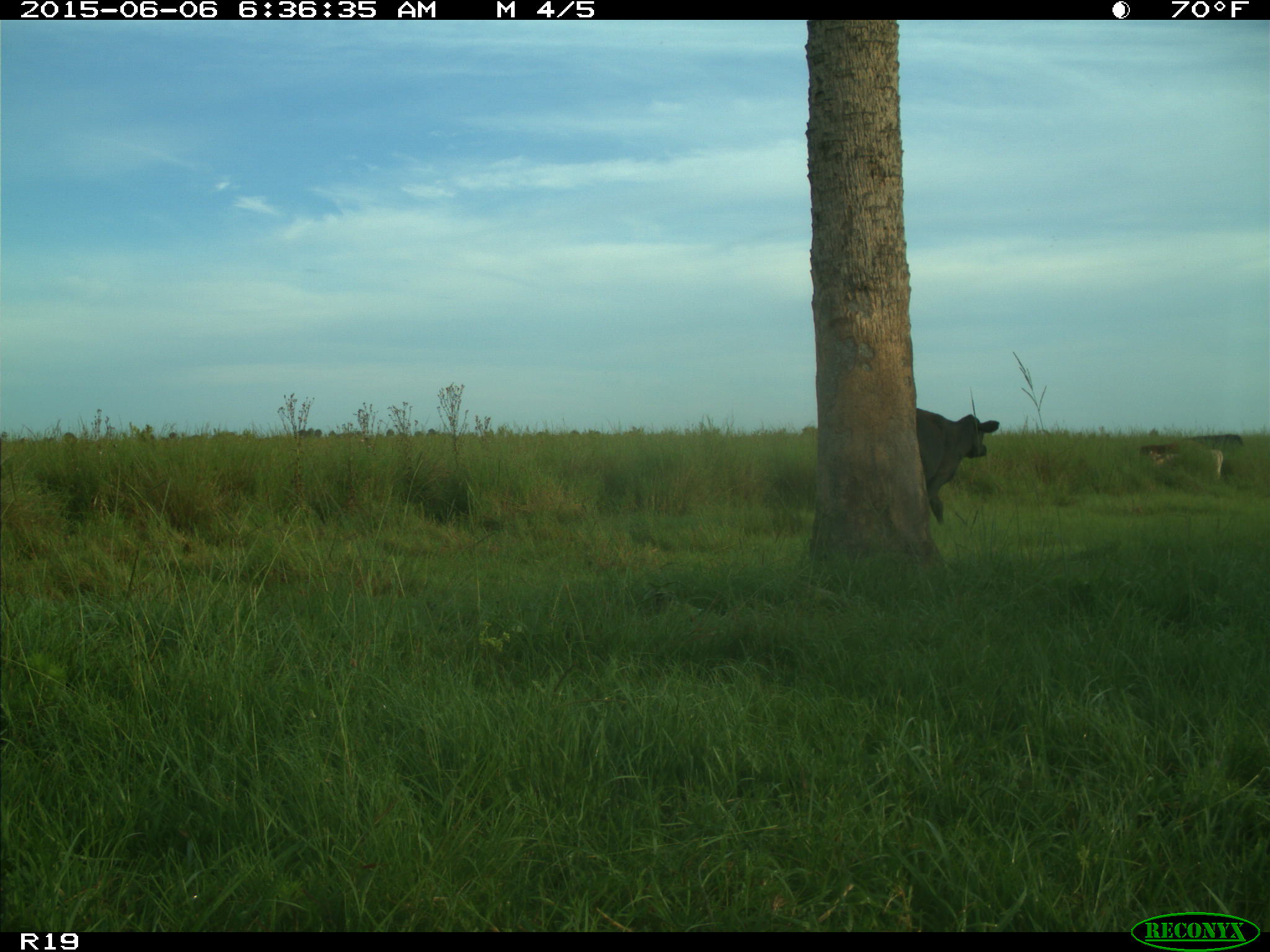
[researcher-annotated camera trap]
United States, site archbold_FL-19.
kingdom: Animalia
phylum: Chordata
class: Mammalia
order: Artiodactyla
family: Bovidae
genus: Bos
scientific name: Bos taurus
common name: domestic cow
Bos taurus (domestic cow).